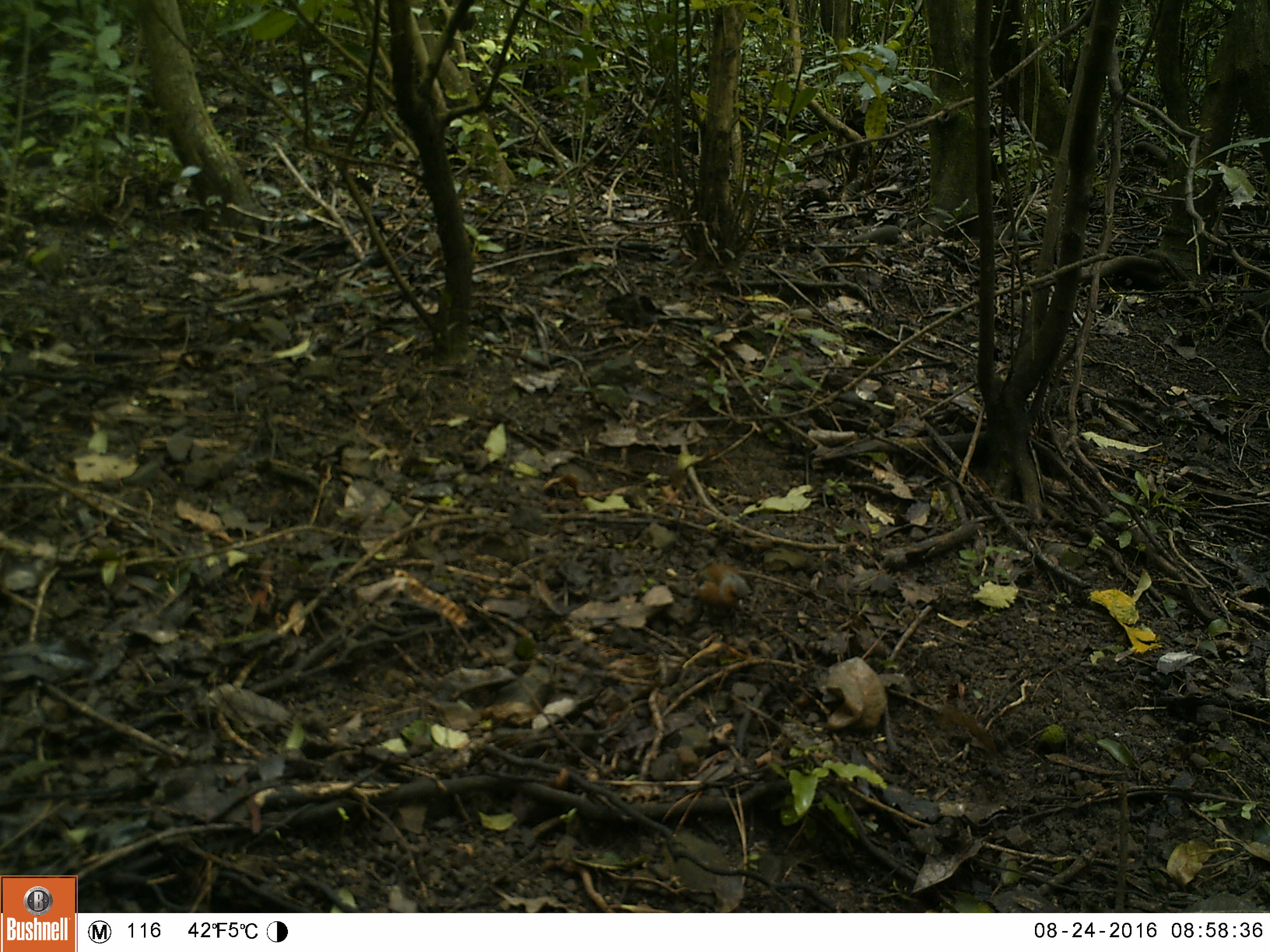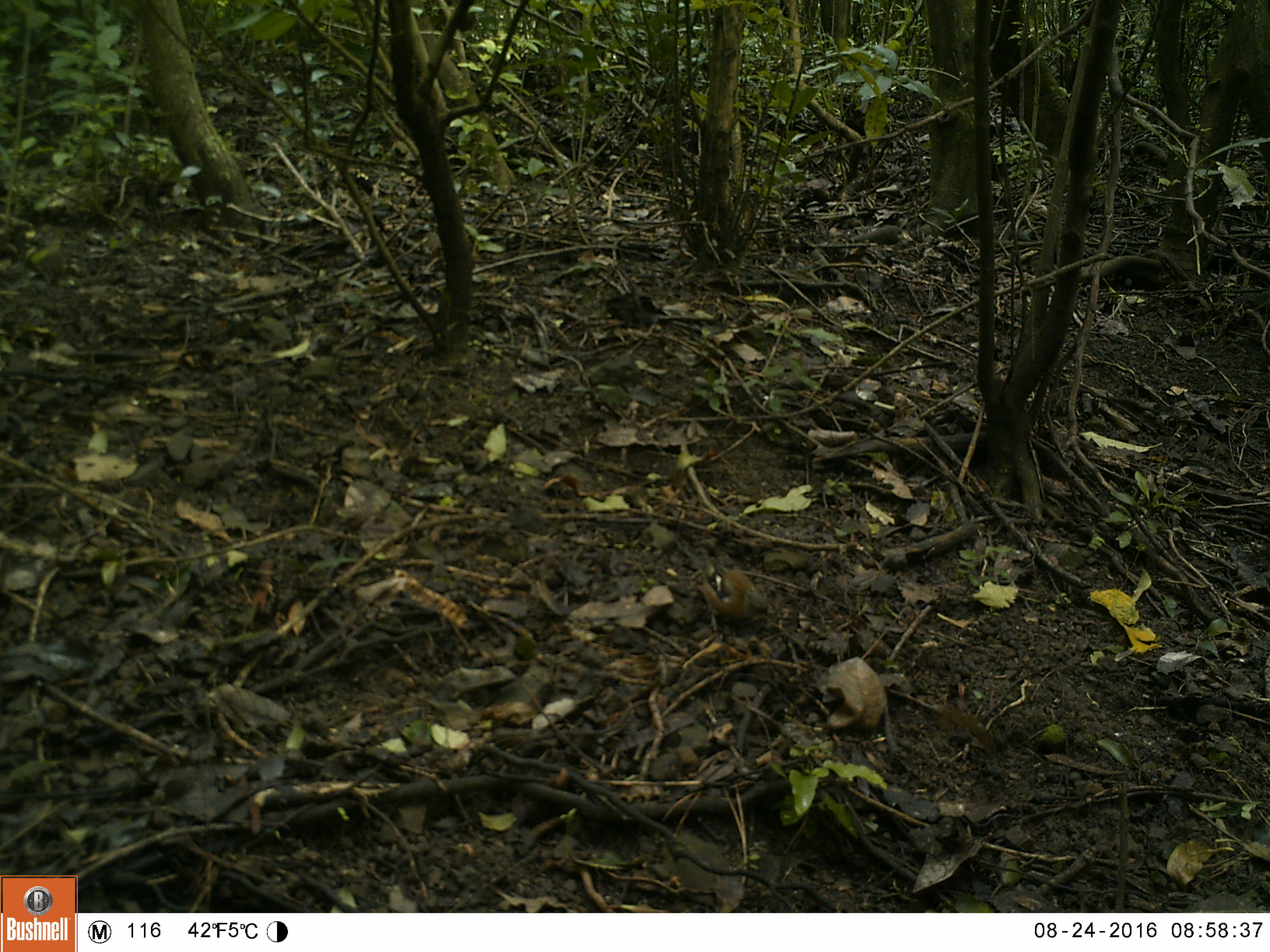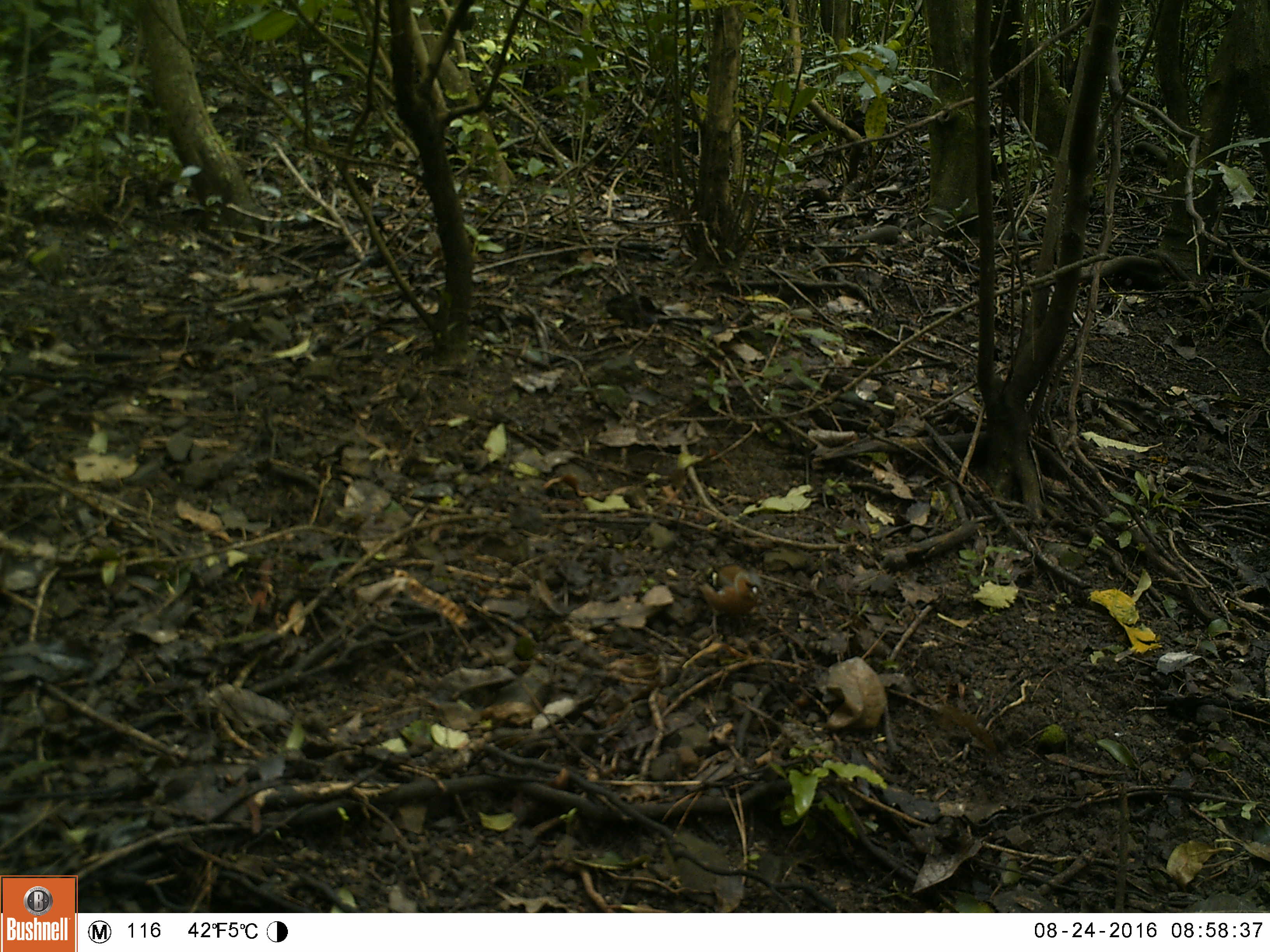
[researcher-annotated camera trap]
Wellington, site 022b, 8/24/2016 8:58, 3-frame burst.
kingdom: Animalia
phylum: Chordata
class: Aves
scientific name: Aves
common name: bird